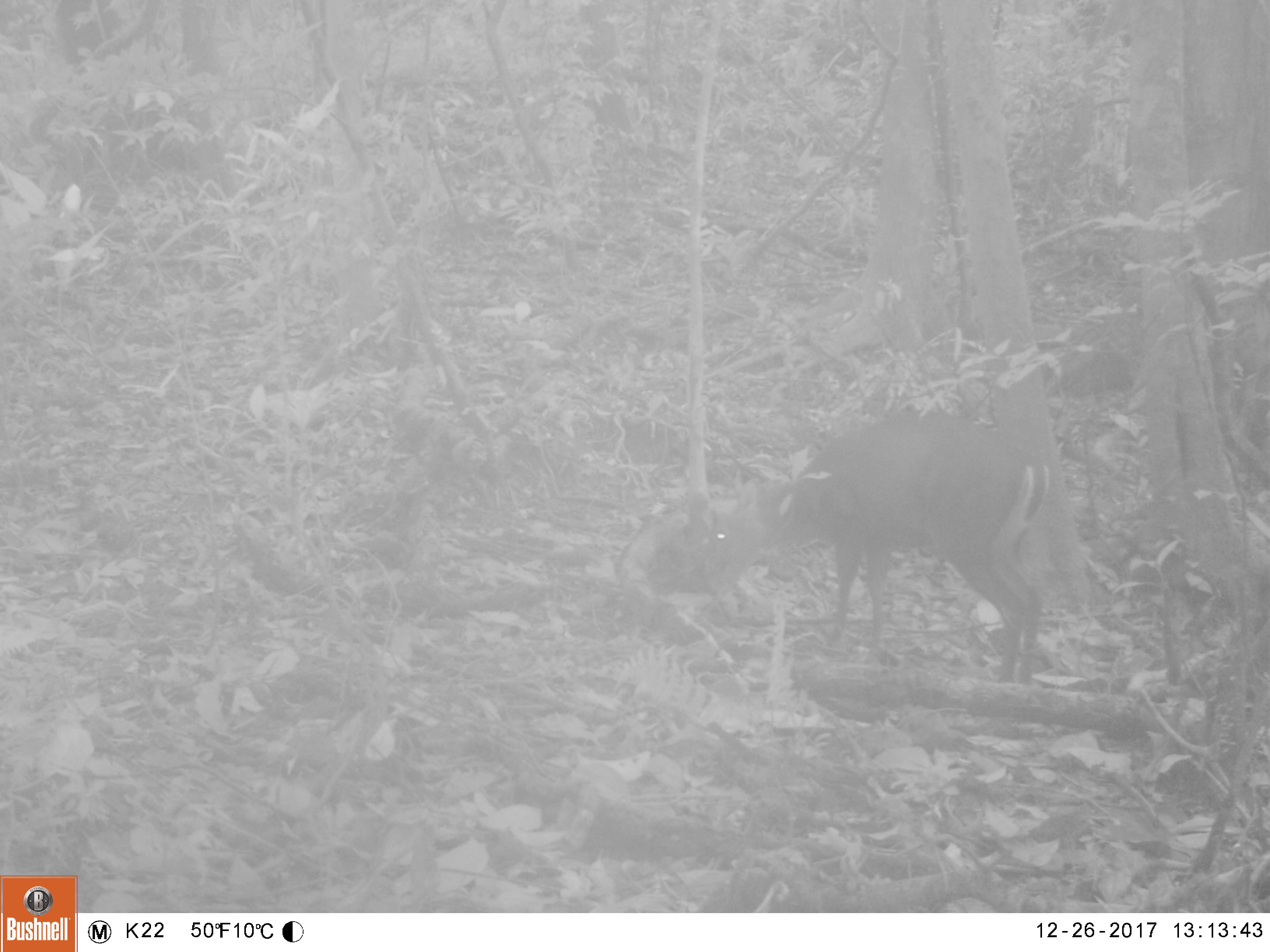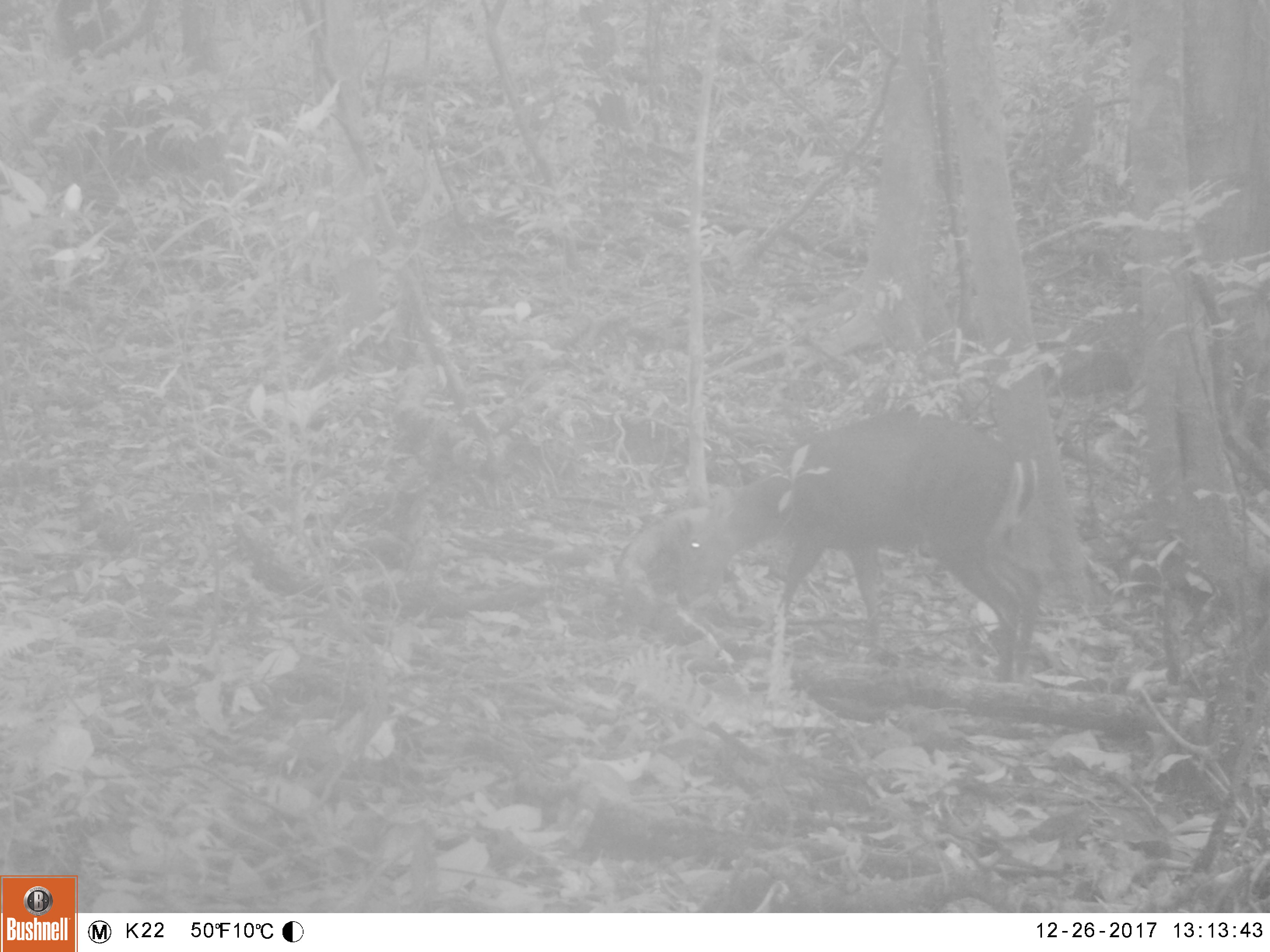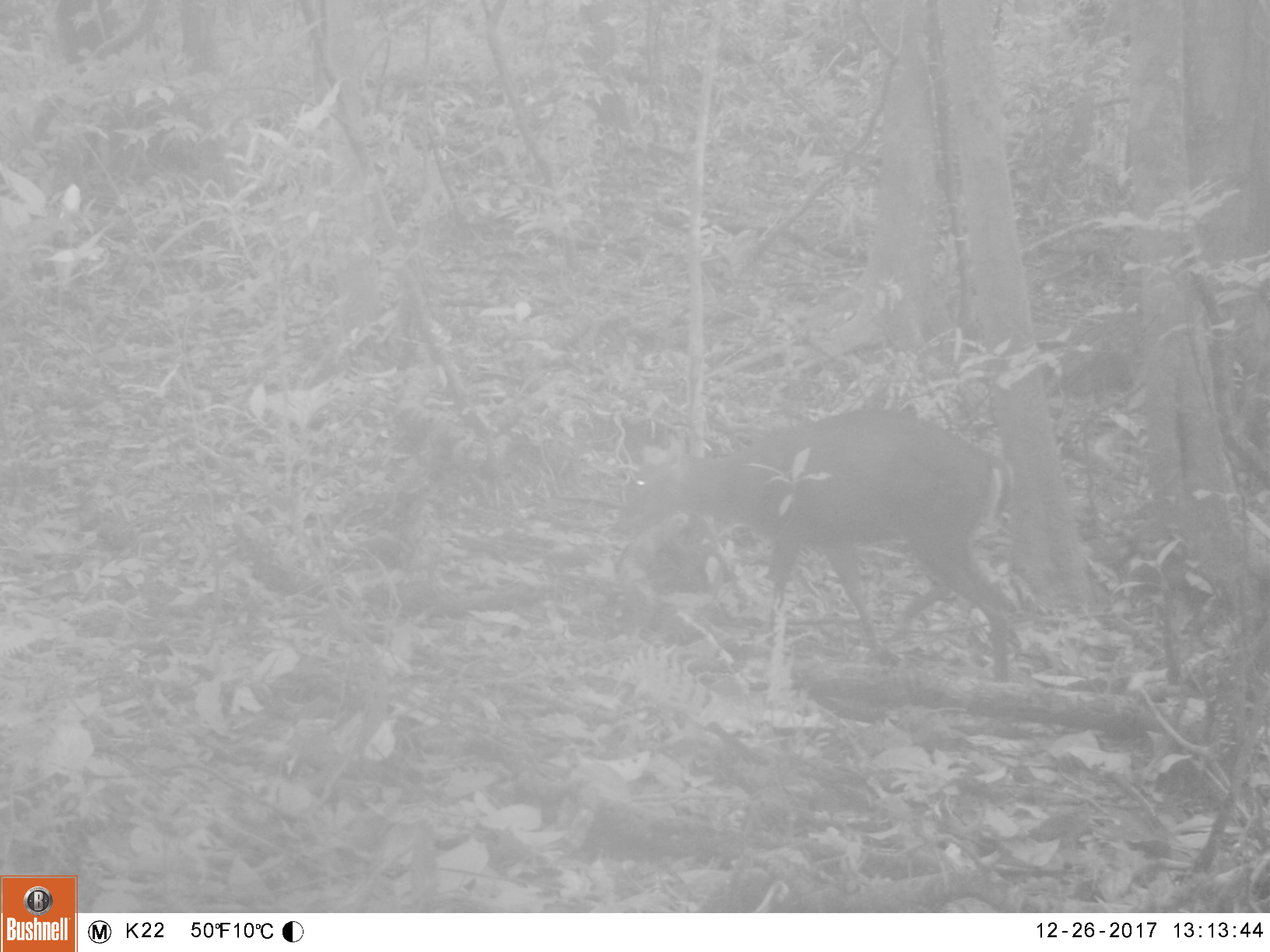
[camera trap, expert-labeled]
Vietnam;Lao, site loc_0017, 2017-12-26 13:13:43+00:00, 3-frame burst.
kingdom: Animalia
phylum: Chordata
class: Mammalia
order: Artiodactyla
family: Cervidae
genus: Muntiacus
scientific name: Muntiacus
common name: muntjacs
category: unidentified muntjac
Unidentified muntjac (muntjacs) (Muntiacus). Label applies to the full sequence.